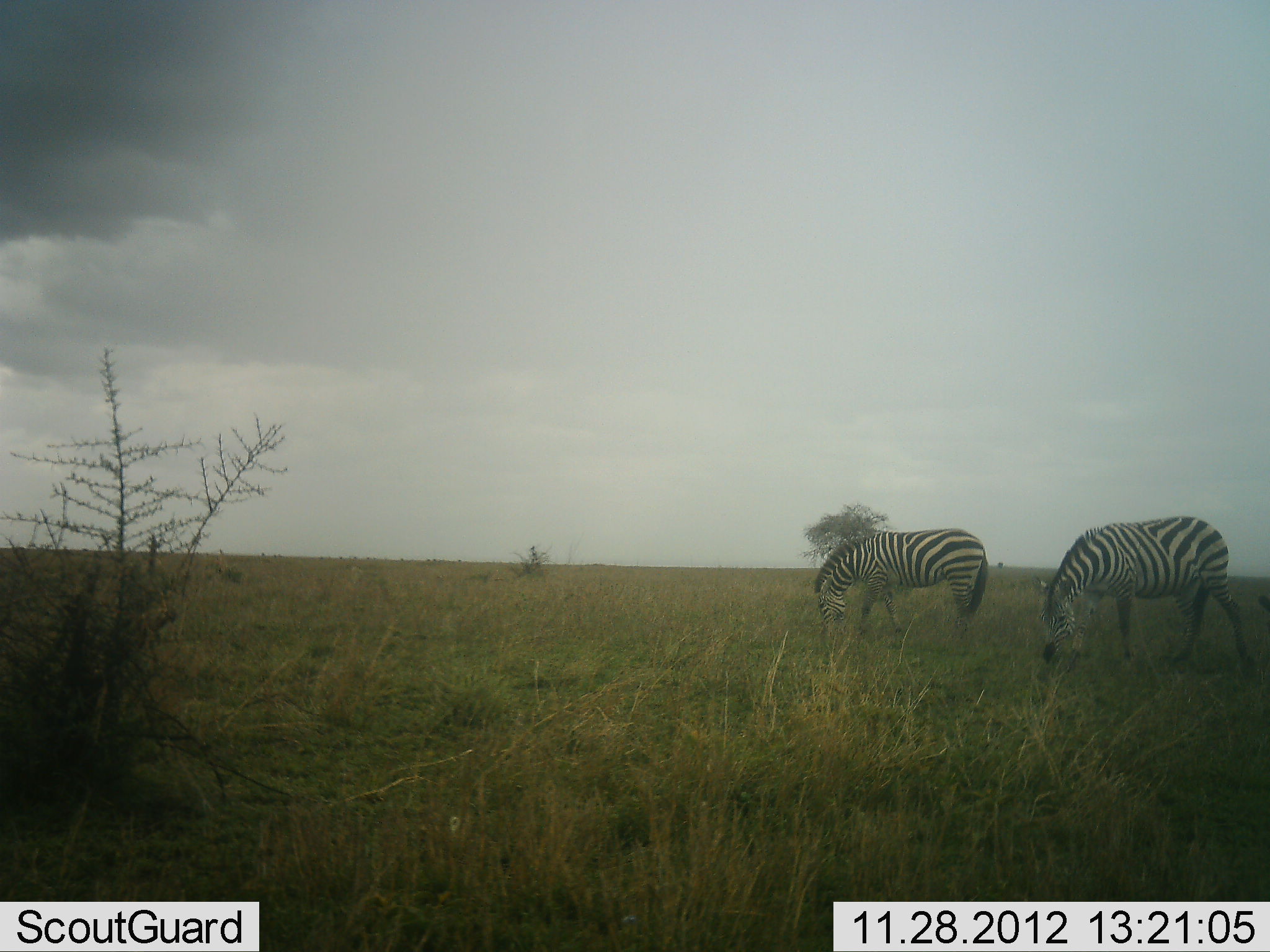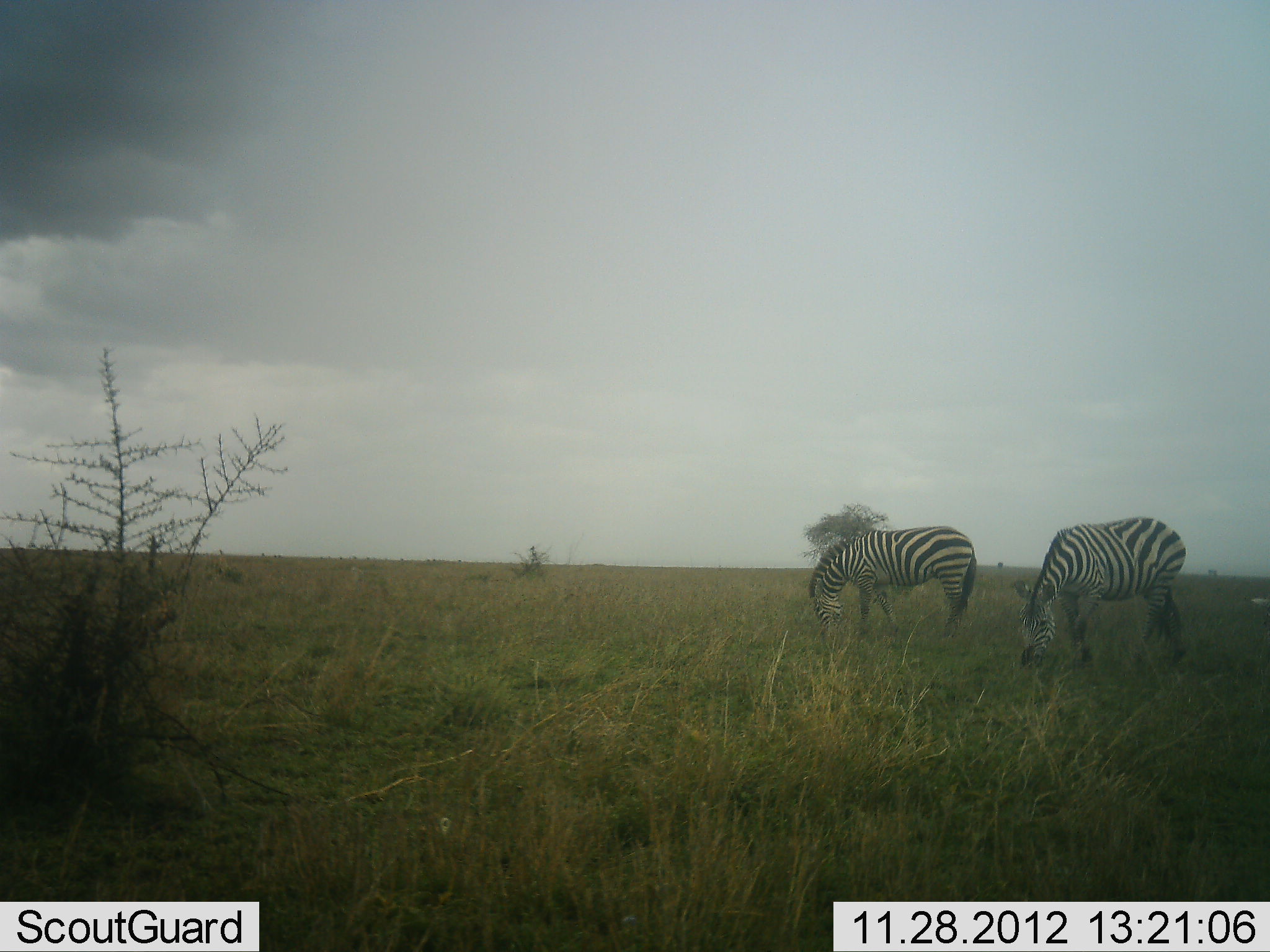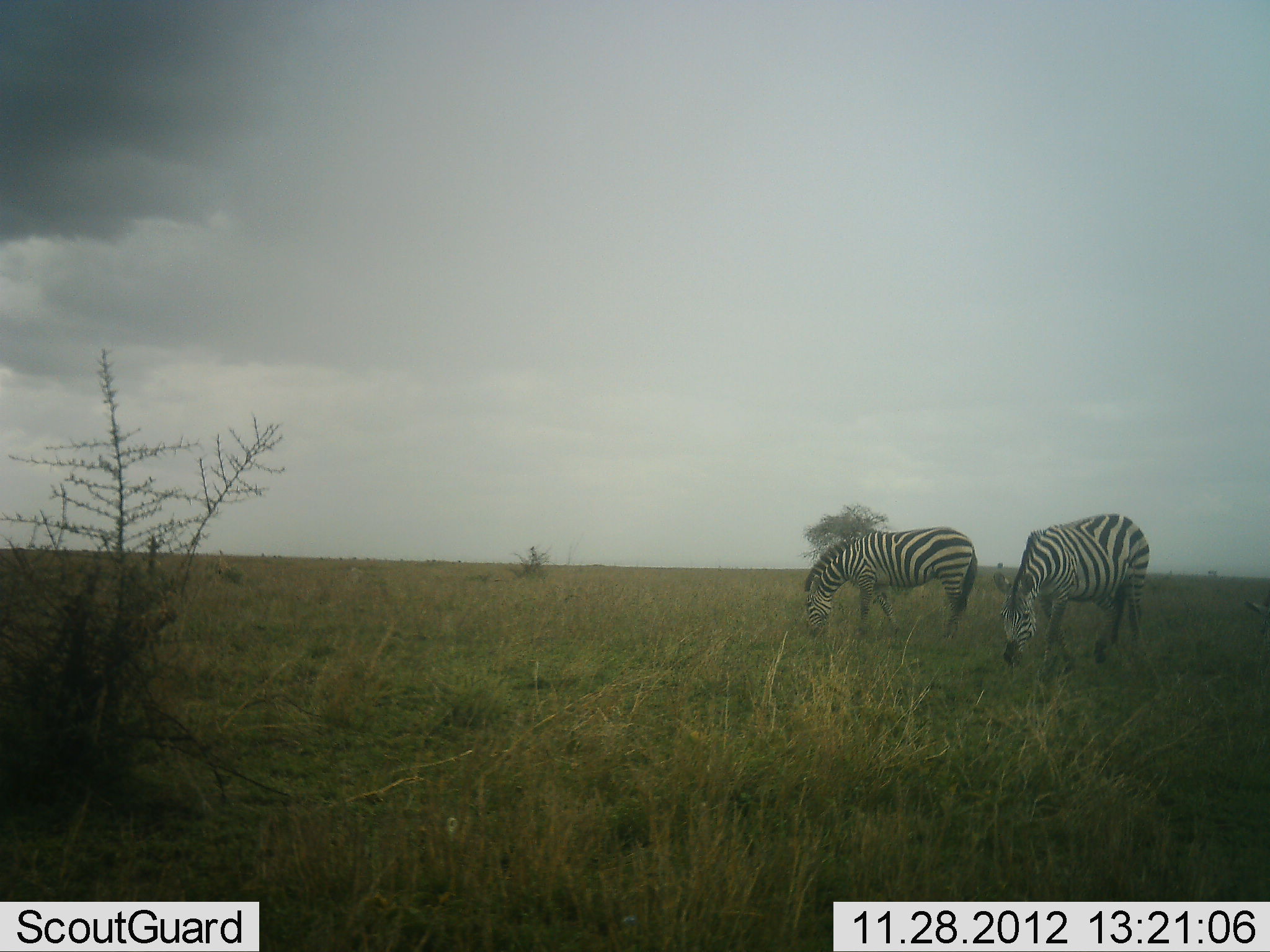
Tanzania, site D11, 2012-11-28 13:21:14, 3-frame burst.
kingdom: Animalia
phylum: Chordata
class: Mammalia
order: Perissodactyla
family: Equidae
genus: Equus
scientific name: Equus quagga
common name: plains zebra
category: zebra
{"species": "zebra (plains zebra) (Equus quagga)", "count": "2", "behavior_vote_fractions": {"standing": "30%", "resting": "0%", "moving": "20%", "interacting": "0%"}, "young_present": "0%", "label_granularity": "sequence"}